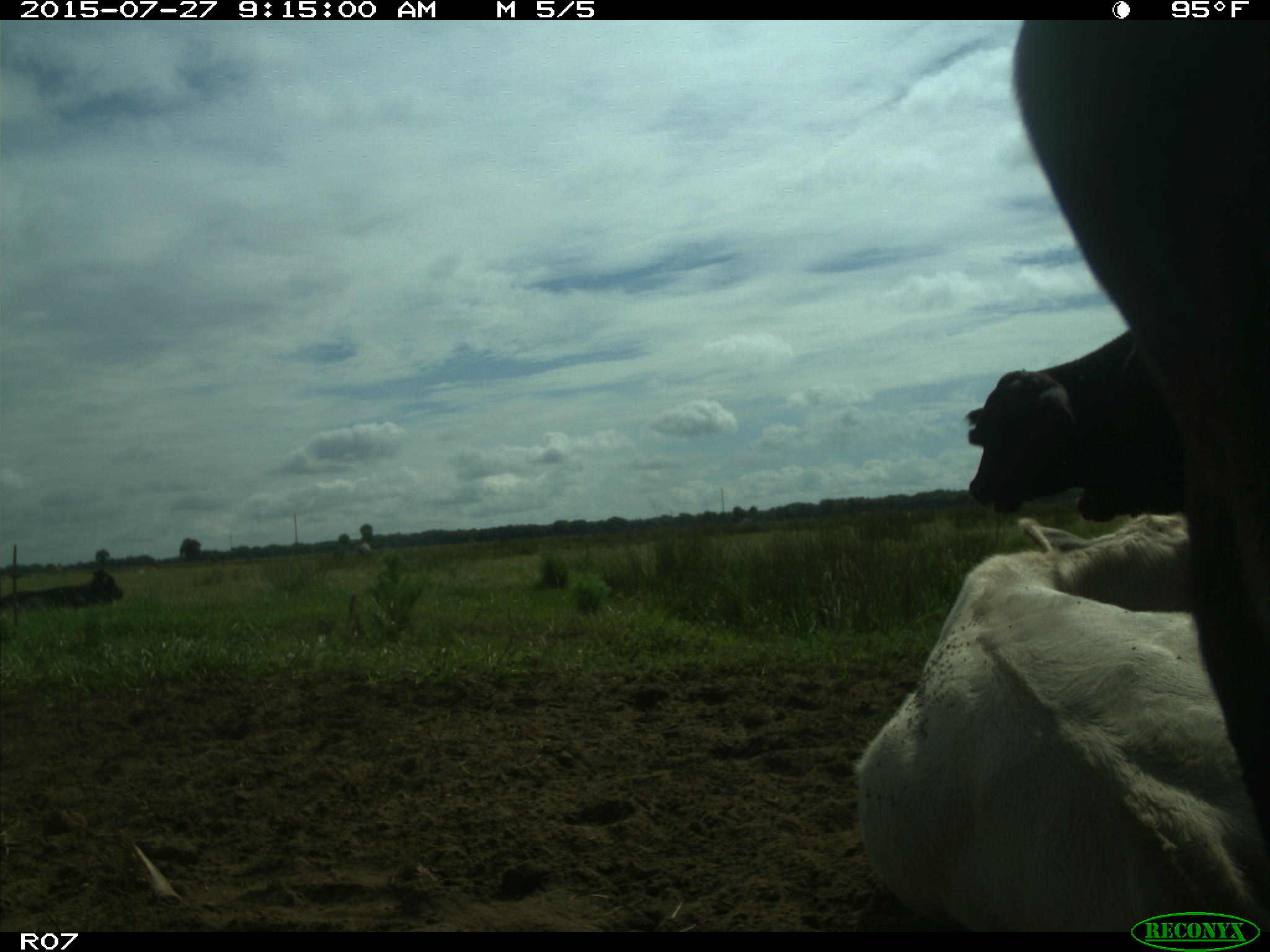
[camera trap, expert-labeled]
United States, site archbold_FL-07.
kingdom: Animalia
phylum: Chordata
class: Mammalia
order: Artiodactyla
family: Bovidae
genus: Bos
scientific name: Bos taurus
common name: domestic cow